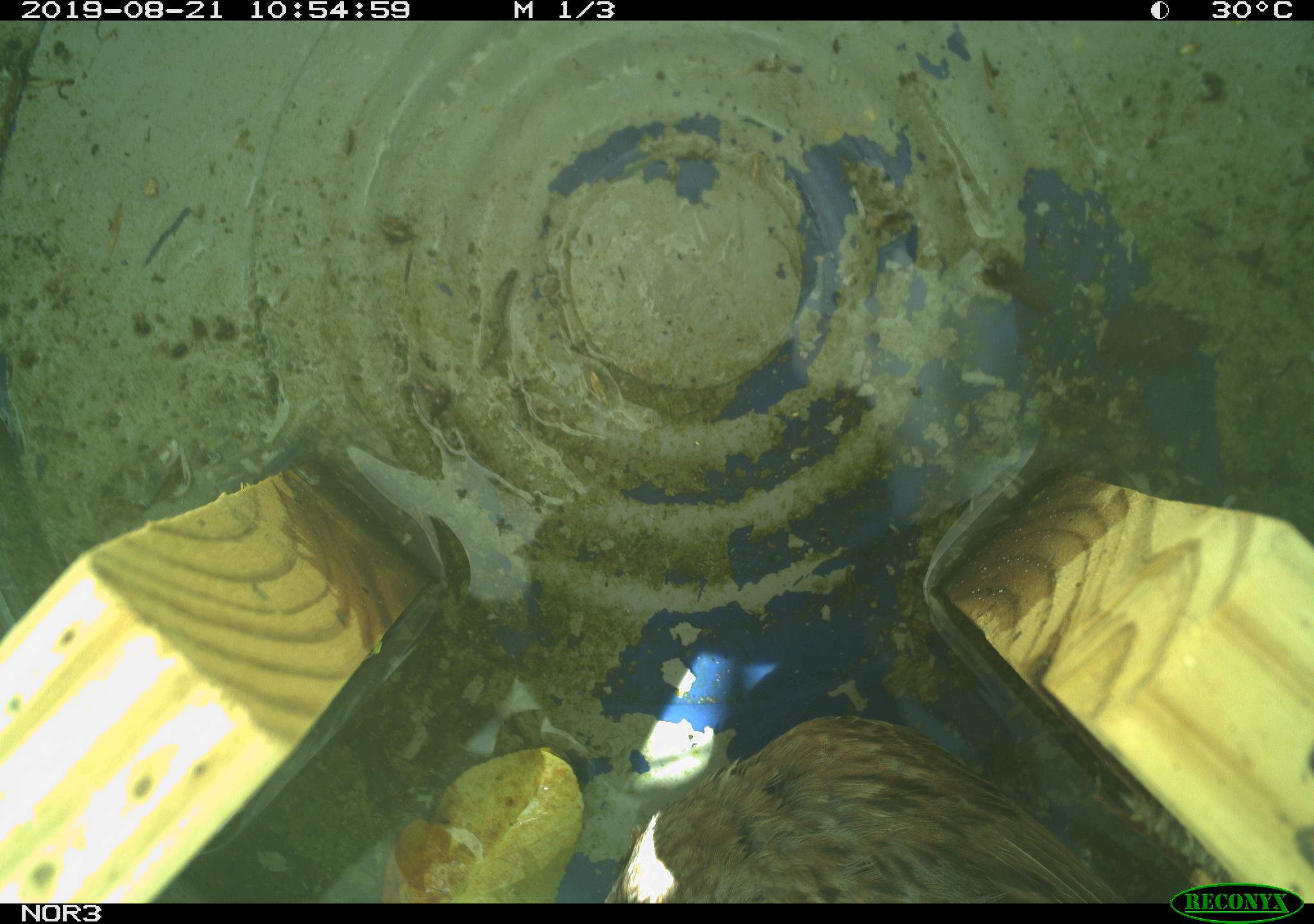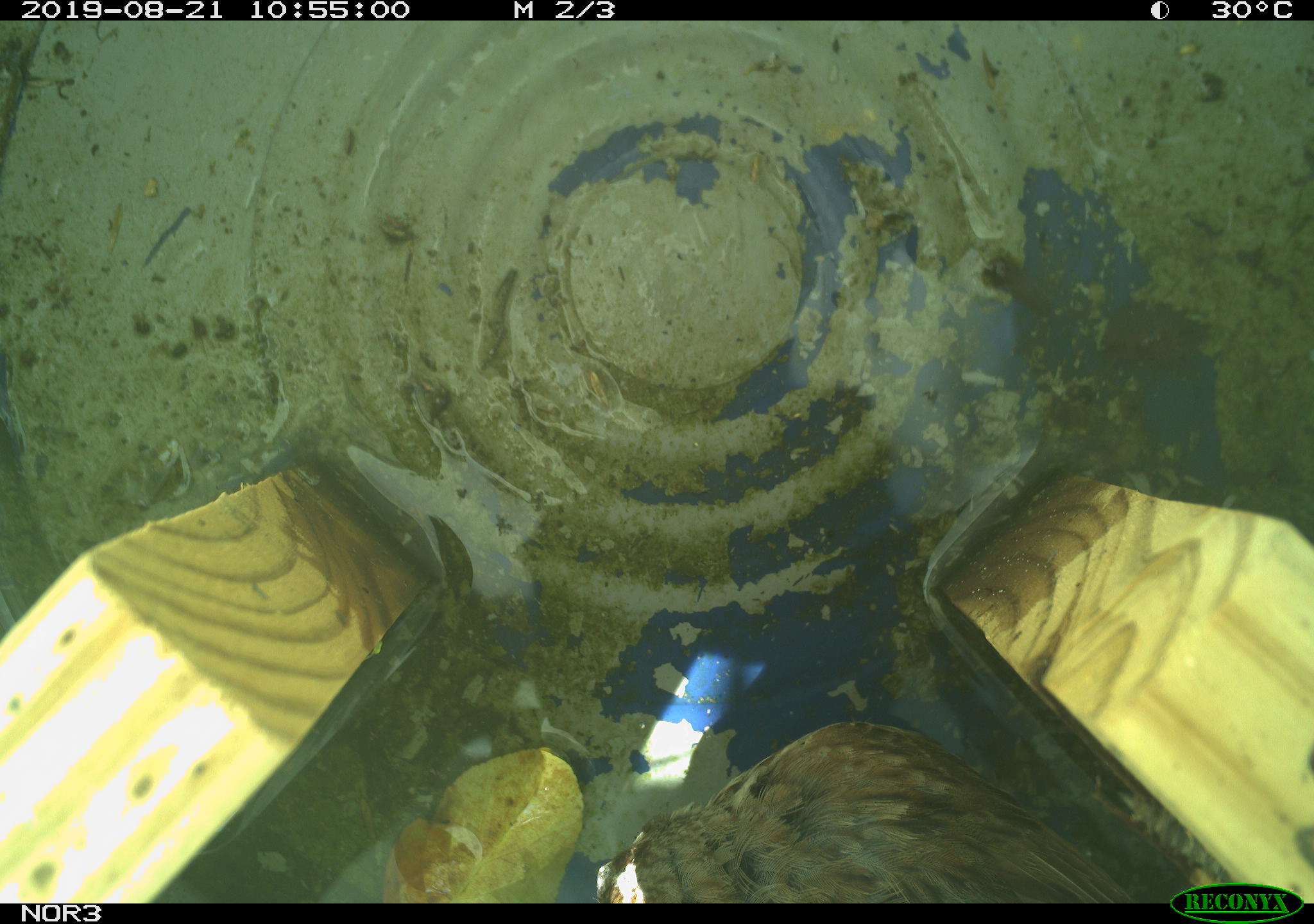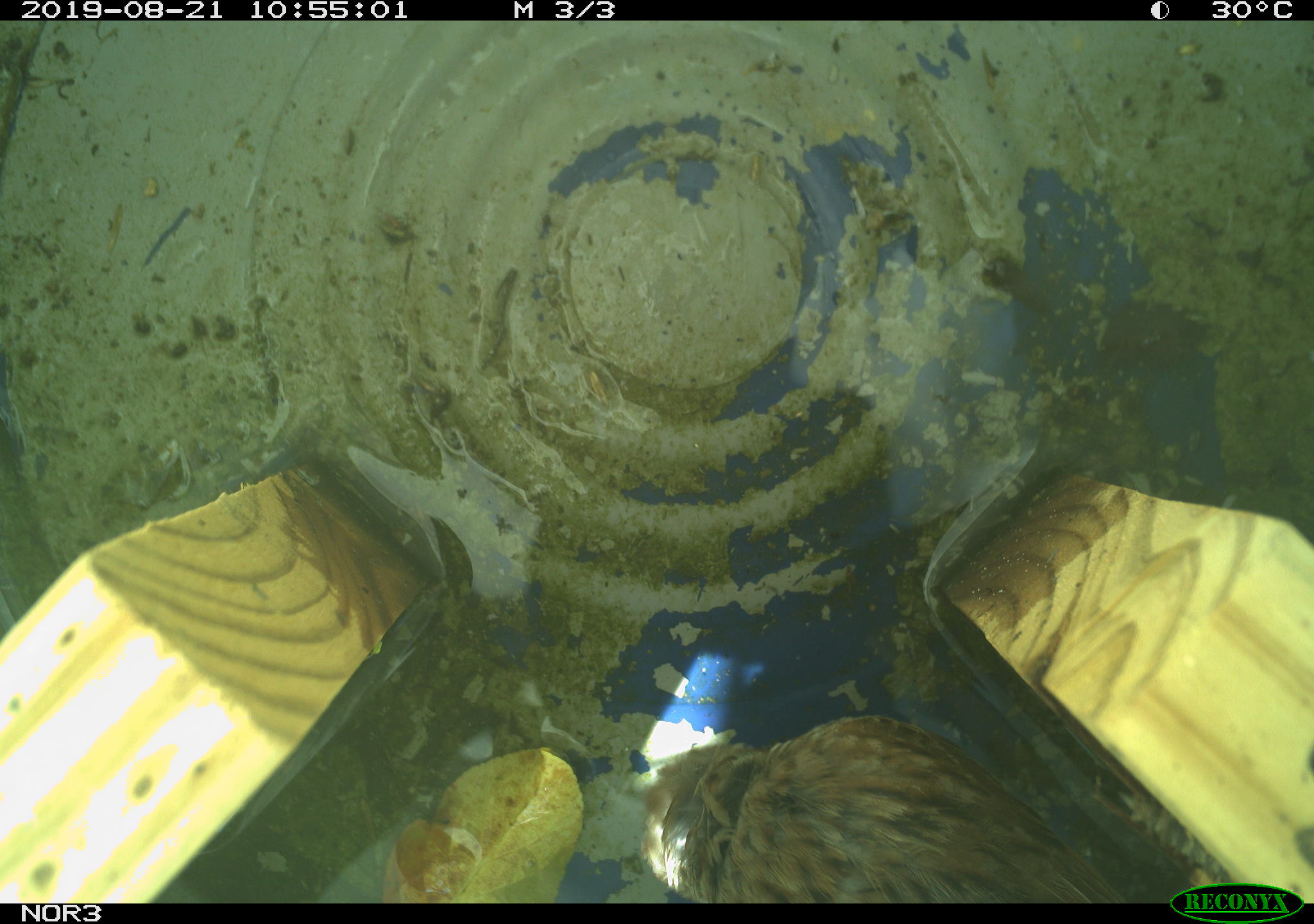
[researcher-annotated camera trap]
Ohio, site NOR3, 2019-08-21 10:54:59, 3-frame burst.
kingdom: Animalia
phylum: Chordata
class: Aves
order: Passeriformes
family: Passerellidae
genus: Melospiza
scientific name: Melospiza melodia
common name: song sparrow